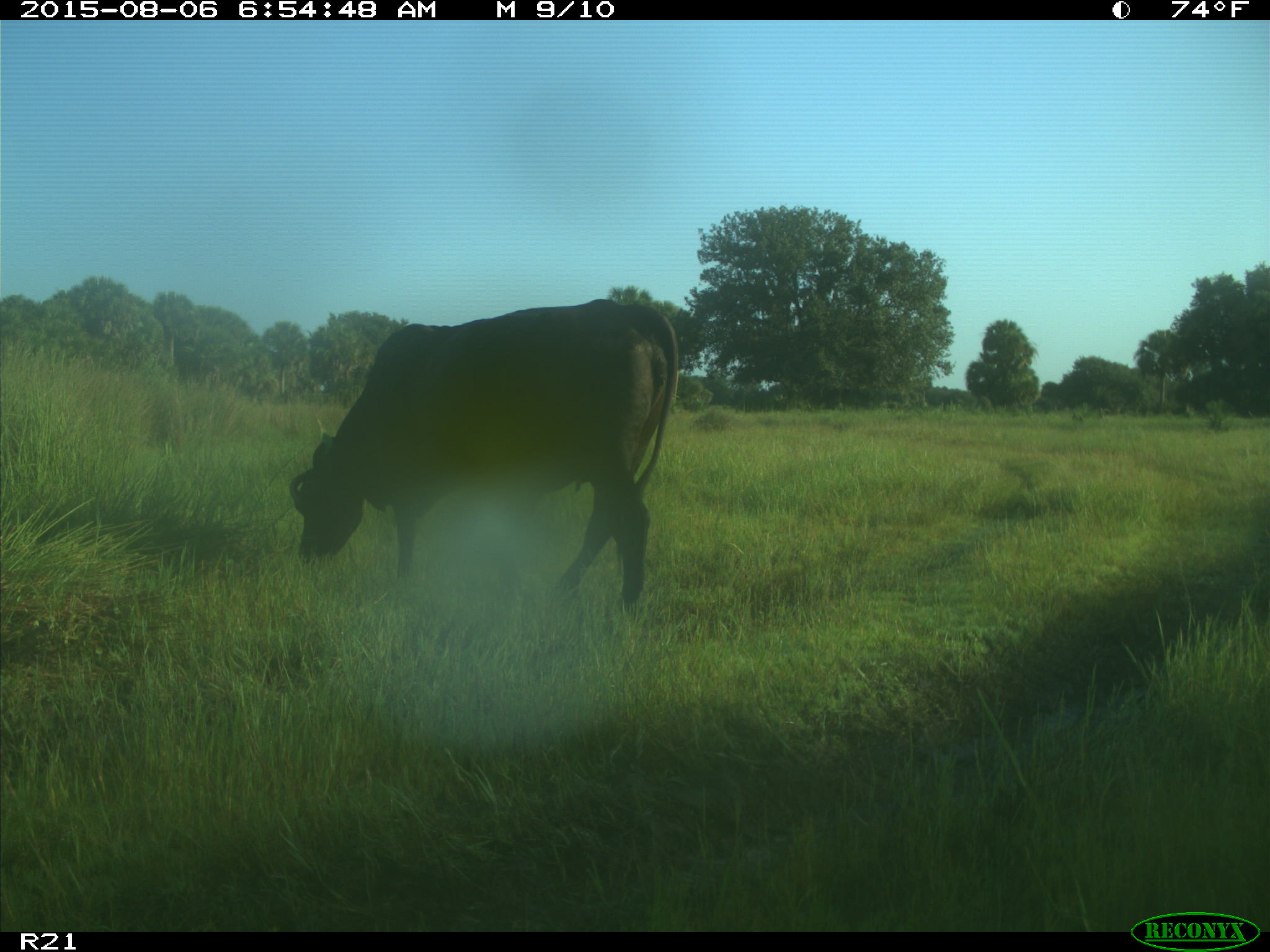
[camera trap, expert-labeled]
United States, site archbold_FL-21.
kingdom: Animalia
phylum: Chordata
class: Mammalia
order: Artiodactyla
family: Bovidae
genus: Bos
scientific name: Bos taurus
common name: domestic cow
Bos taurus (domestic cow).